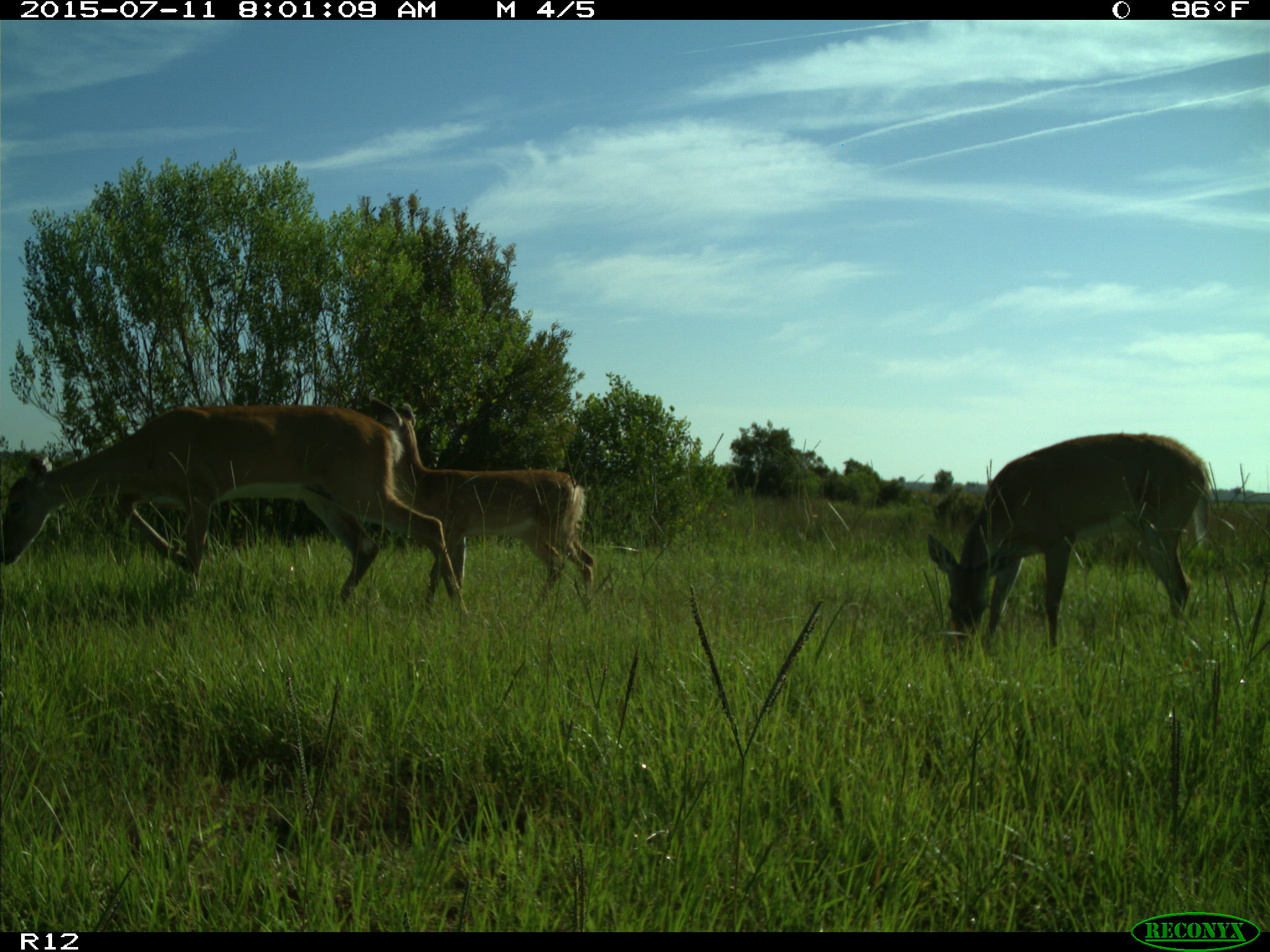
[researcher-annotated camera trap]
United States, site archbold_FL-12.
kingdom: Animalia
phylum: Chordata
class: Mammalia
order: Artiodactyla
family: Cervidae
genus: Odocoileus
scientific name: Odocoileus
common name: deer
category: unidentified deer